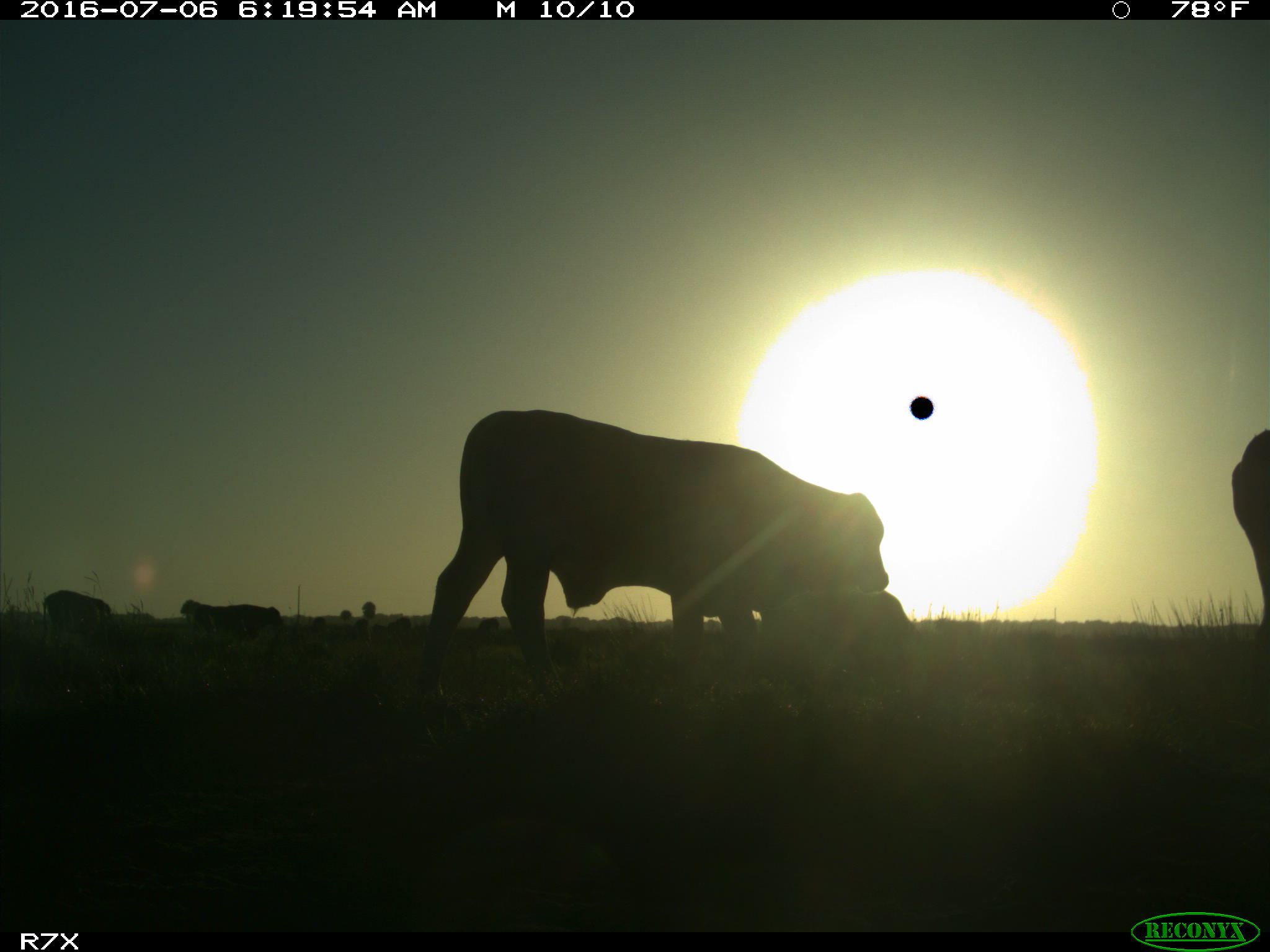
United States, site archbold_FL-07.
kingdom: Animalia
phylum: Chordata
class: Mammalia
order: Artiodactyla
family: Bovidae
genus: Bos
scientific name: Bos taurus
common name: domestic cow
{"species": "Bos taurus (domestic cow)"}